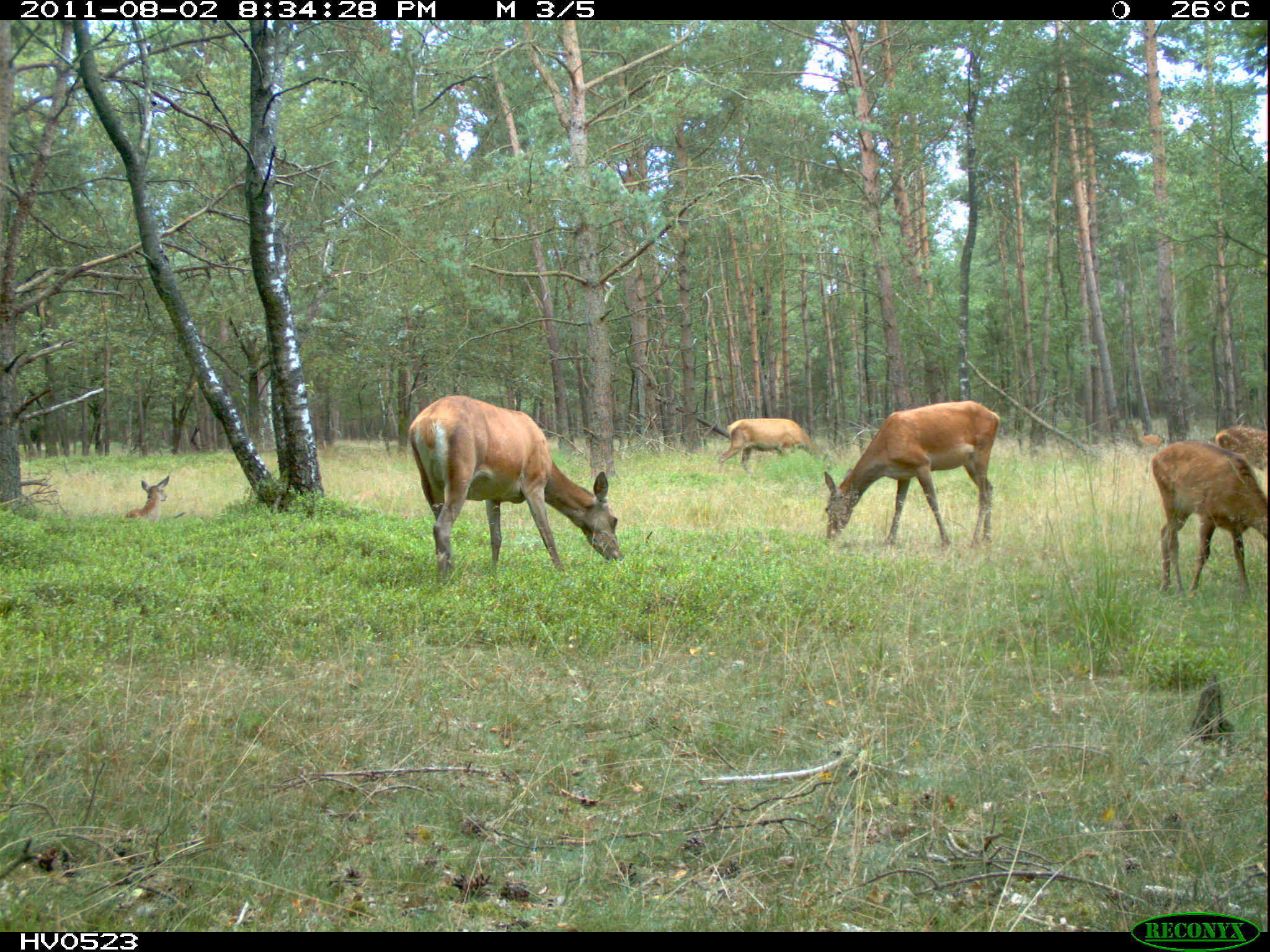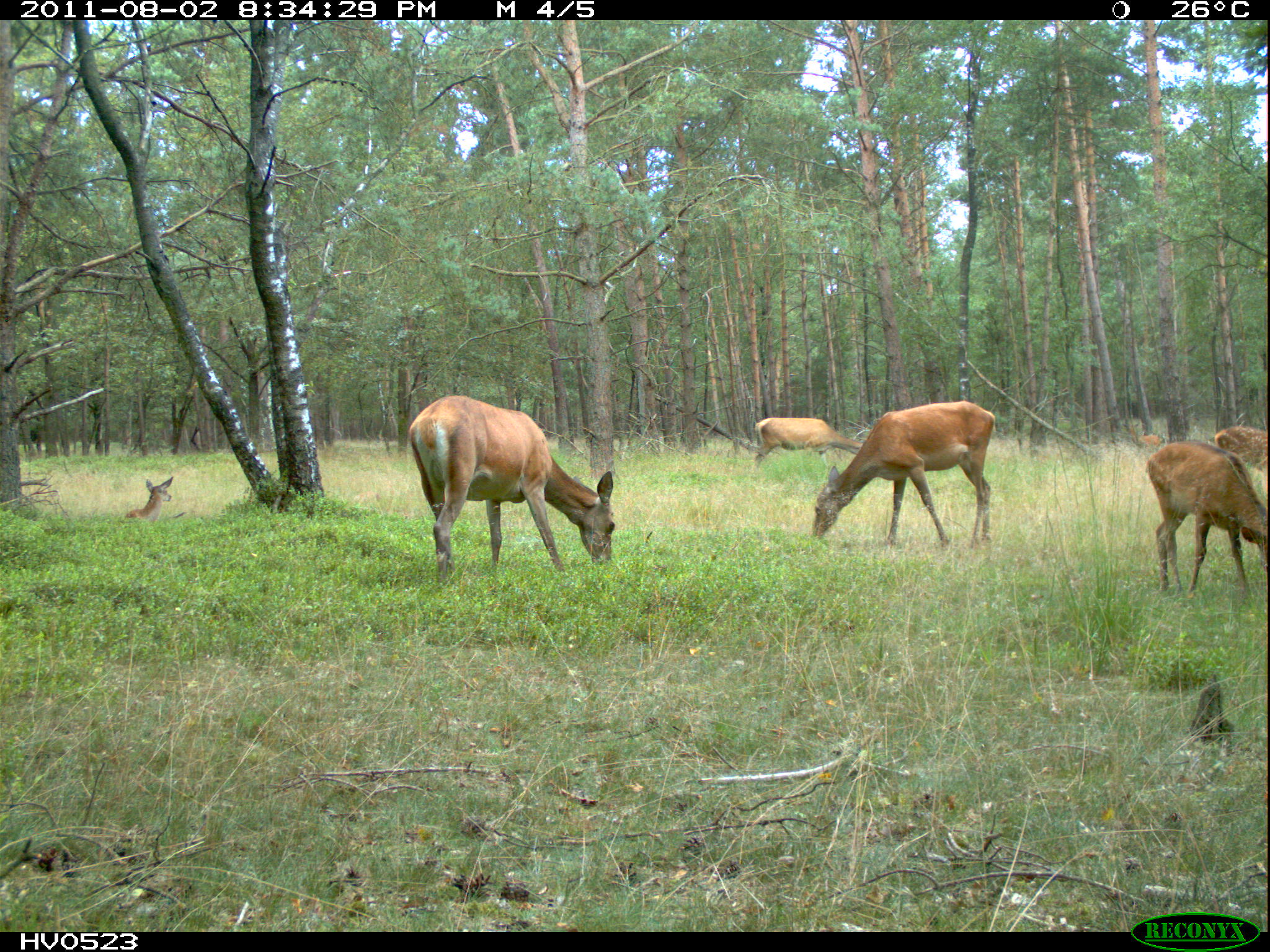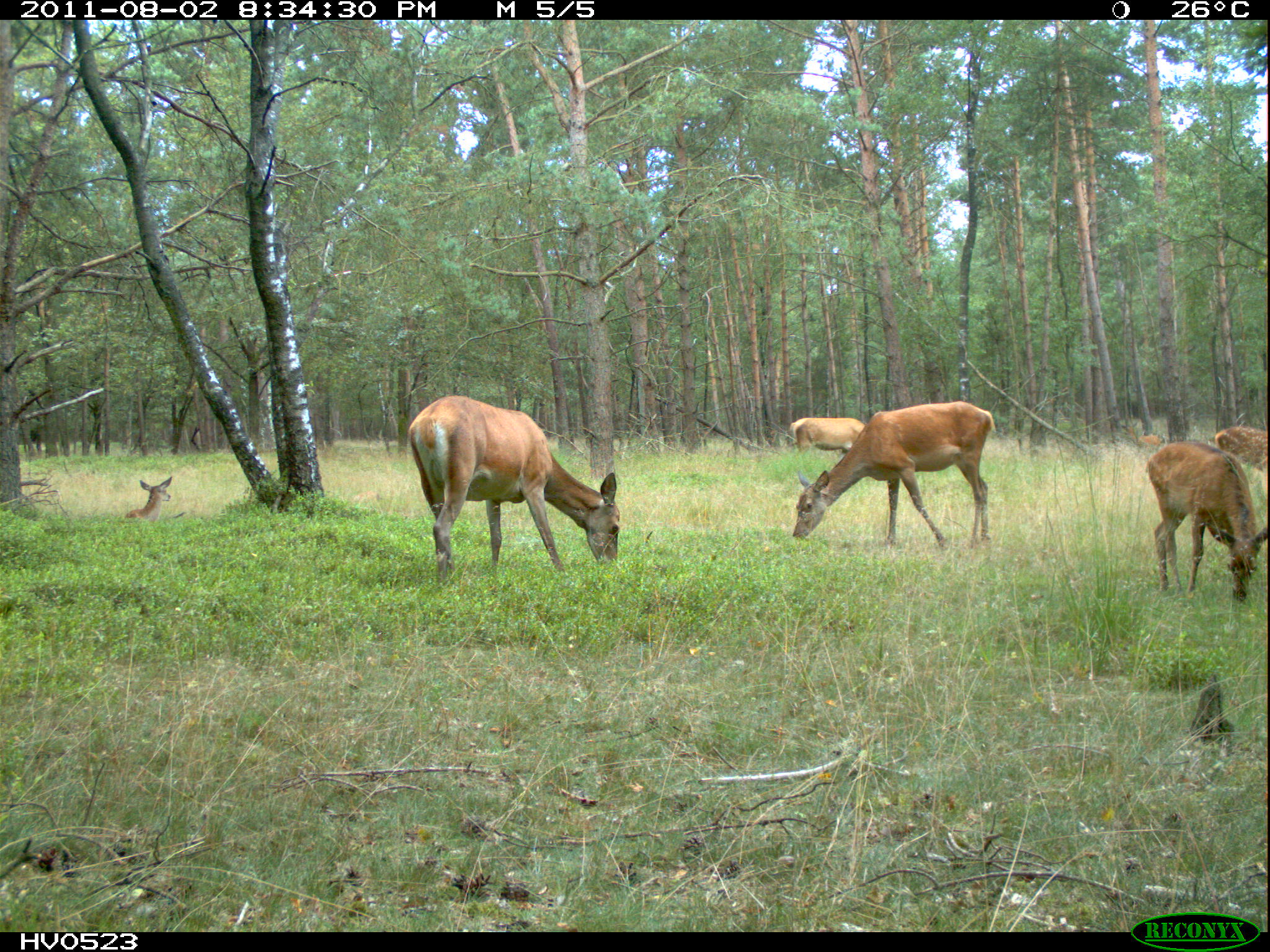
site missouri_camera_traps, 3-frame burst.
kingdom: Animalia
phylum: Chordata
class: Mammalia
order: Artiodactyla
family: Cervidae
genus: Cervus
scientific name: Cervus elaphus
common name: red deer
Red deer (Cervus elaphus). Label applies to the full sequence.